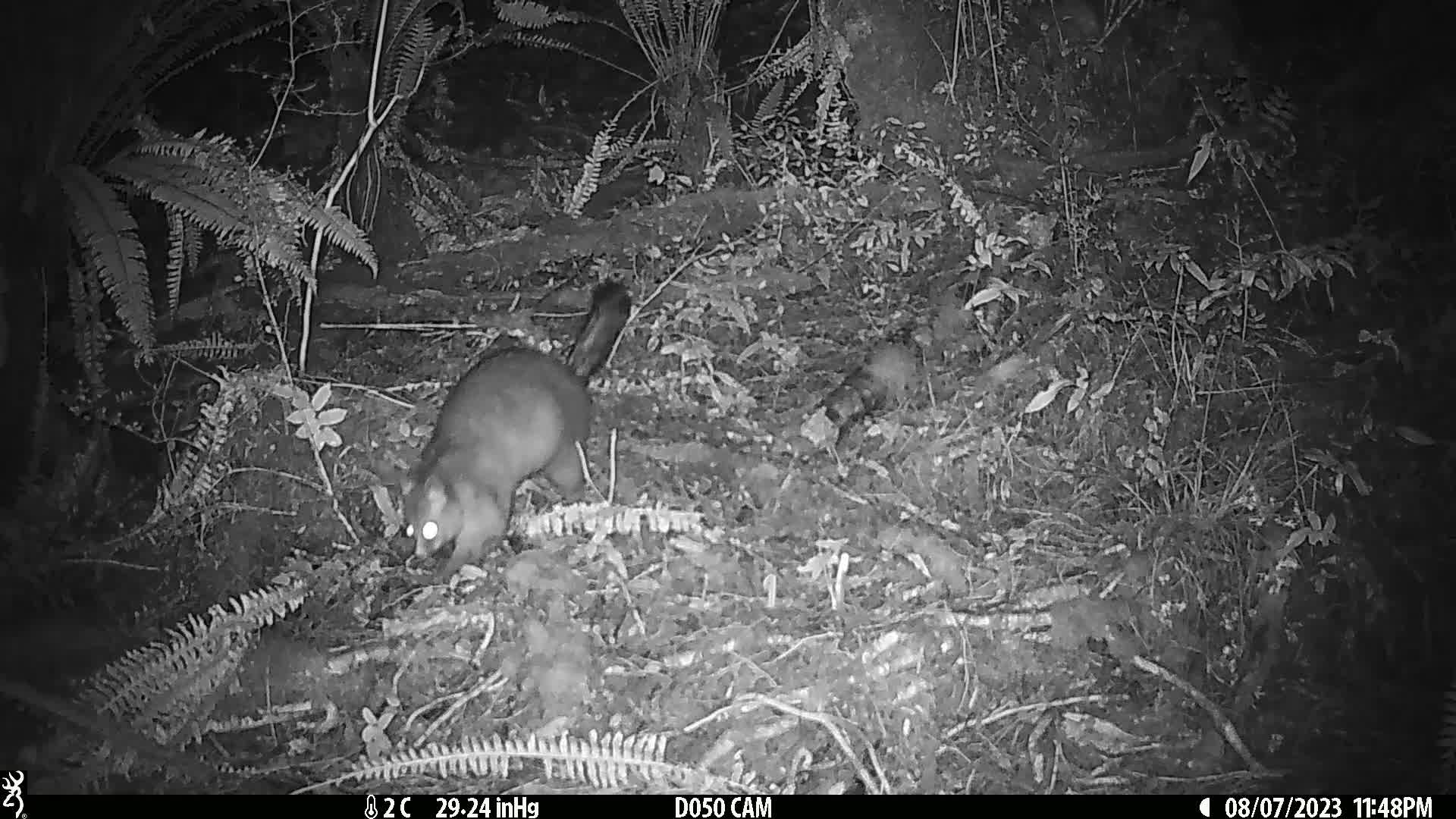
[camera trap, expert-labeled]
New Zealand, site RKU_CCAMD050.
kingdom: Animalia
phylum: Chordata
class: Mammalia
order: Diprotodontia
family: Phalangeridae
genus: Trichosurus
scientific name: Trichosurus vulpecula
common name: common brushtail possum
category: possum